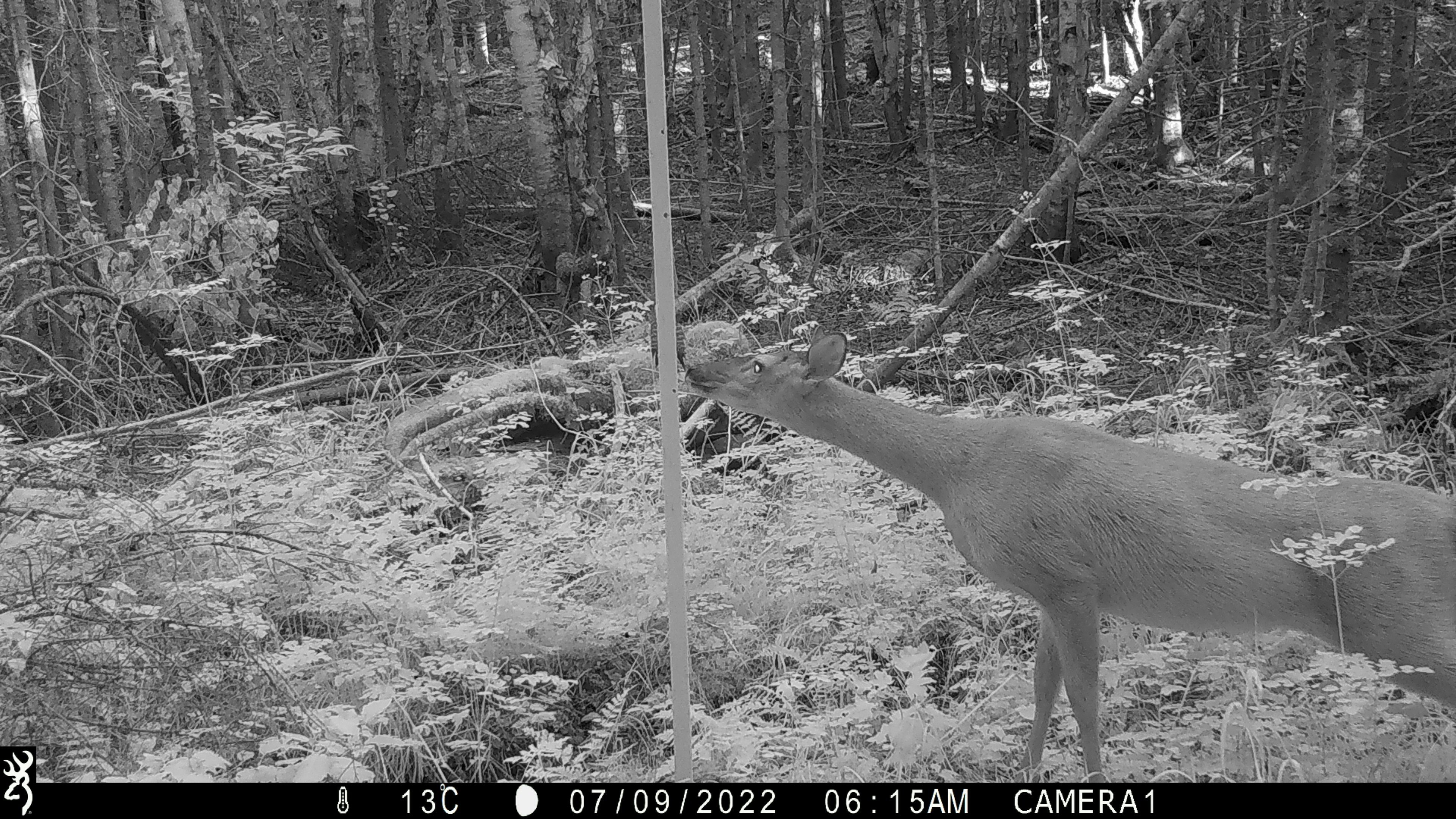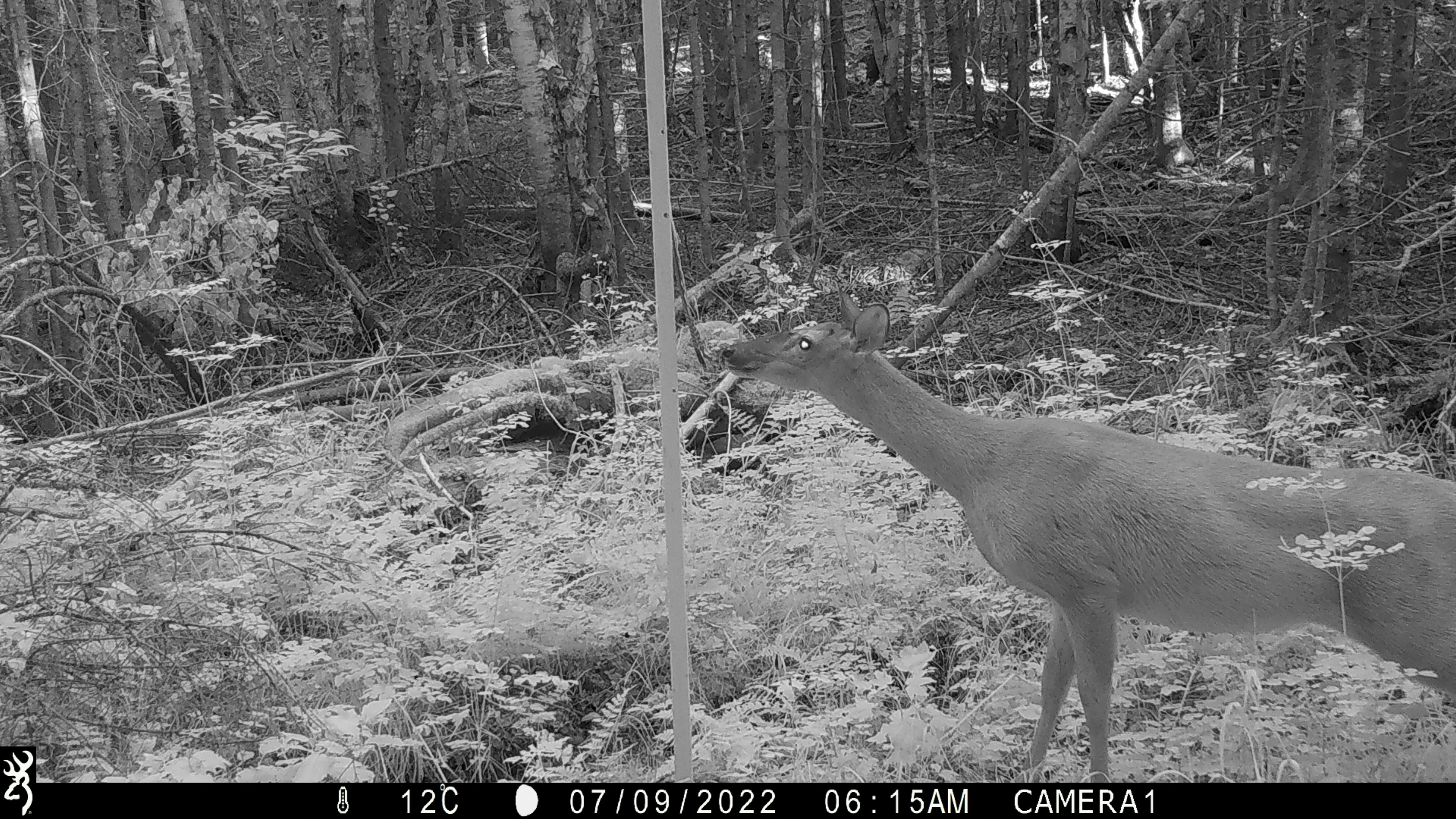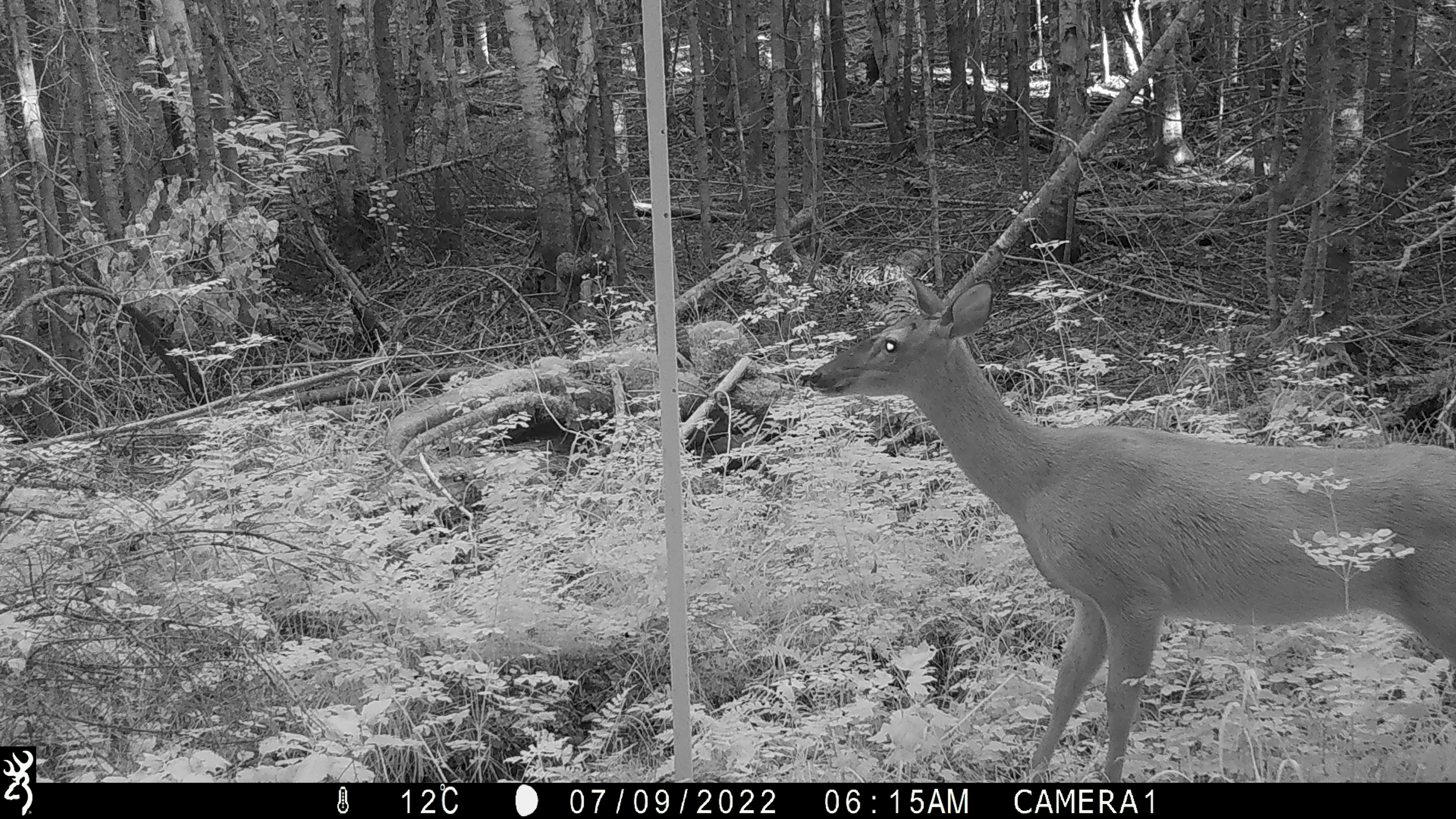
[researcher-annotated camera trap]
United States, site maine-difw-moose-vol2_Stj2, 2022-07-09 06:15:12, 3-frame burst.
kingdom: Animalia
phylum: Chordata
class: Mammalia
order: Artiodactyla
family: Cervidae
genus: Odocoileus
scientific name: Odocoileus virginianus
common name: white-tailed deer